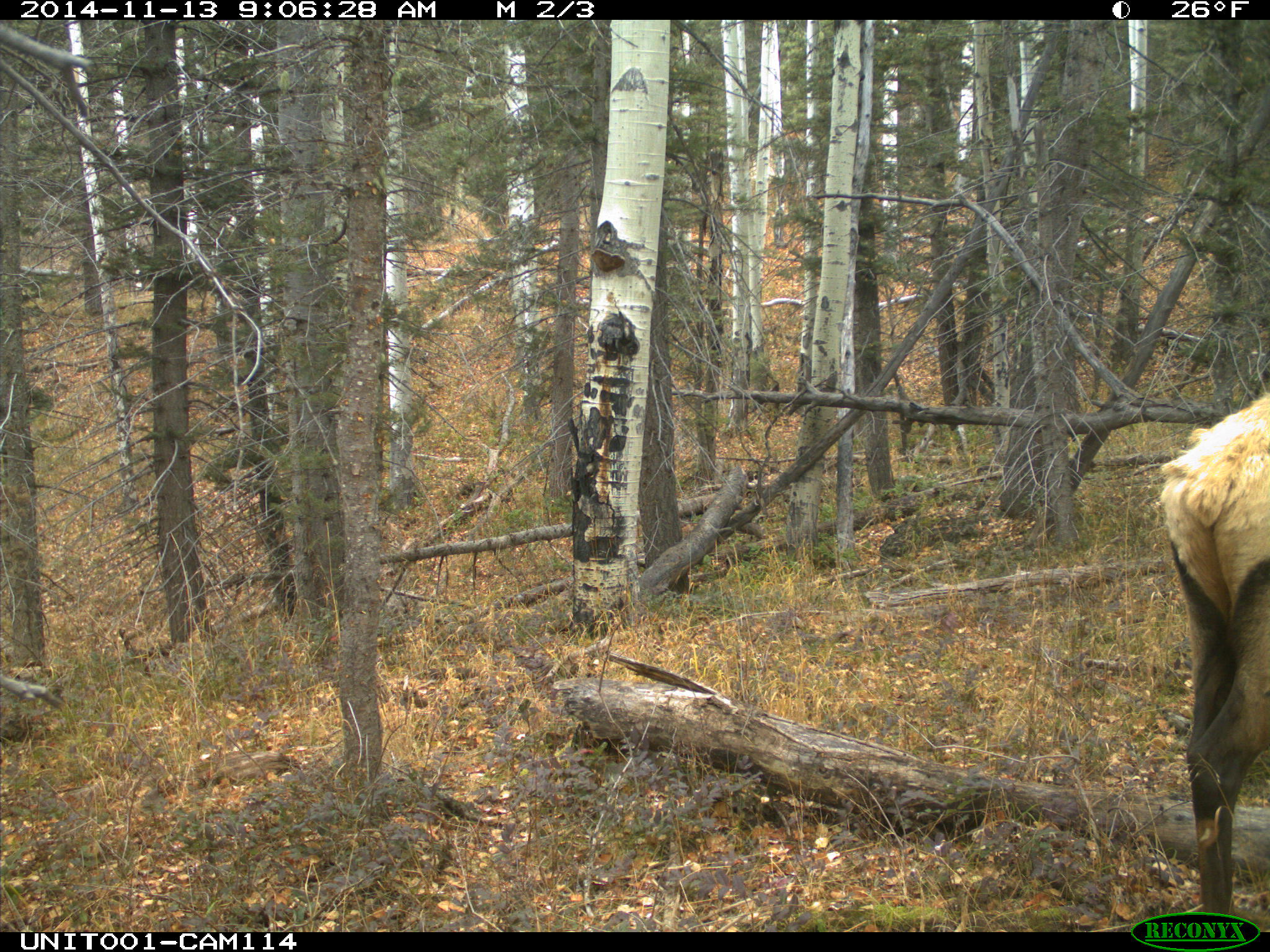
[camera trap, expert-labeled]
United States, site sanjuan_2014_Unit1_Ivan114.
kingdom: Animalia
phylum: Chordata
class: Mammalia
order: Artiodactyla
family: Cervidae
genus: Cervus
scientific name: Cervus elaphus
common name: red deer